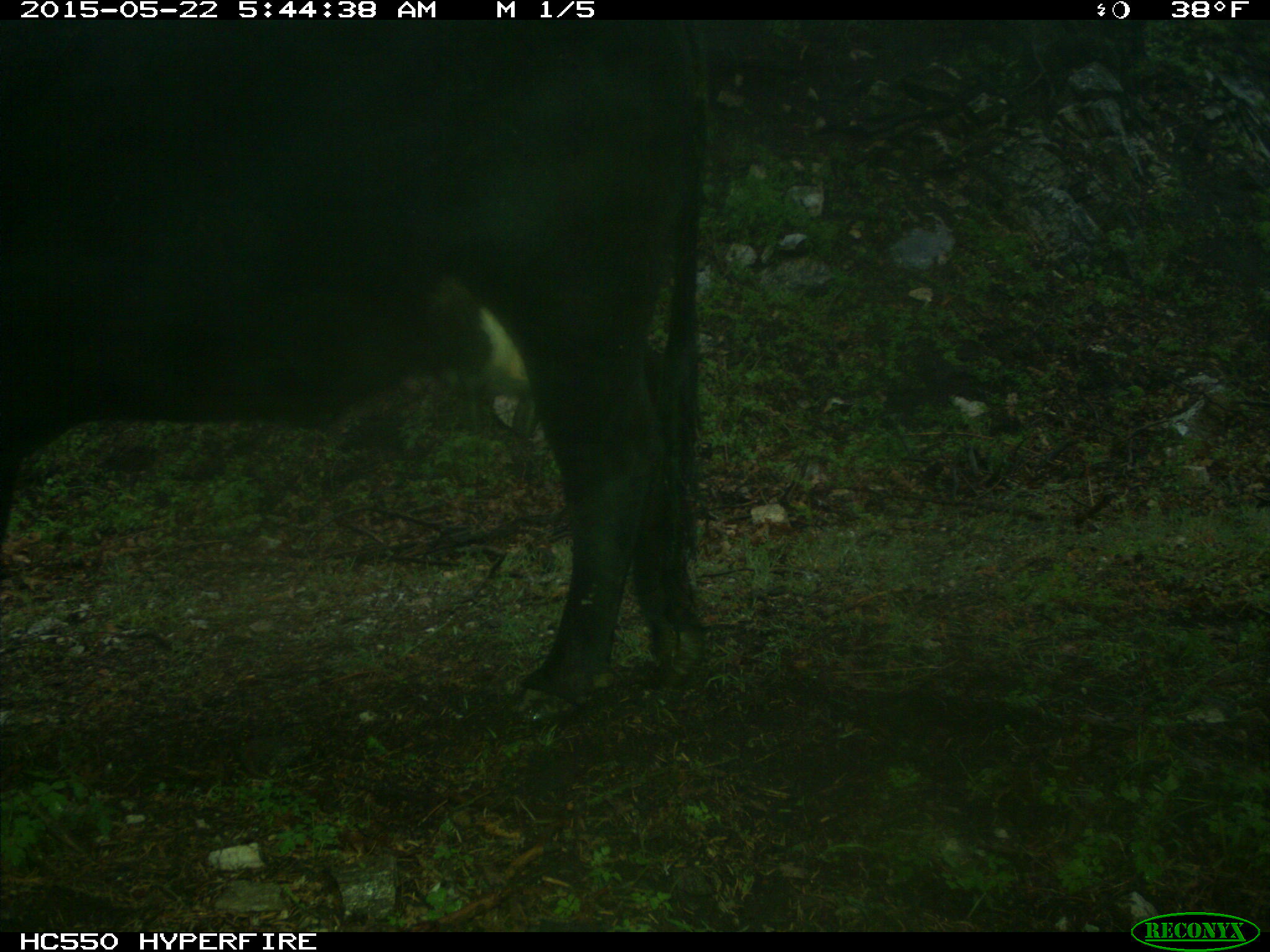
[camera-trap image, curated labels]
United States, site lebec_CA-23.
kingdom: Animalia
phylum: Chordata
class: Mammalia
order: Artiodactyla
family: Bovidae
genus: Bos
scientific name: Bos taurus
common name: domestic cow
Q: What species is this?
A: Bos taurus (domestic cow).